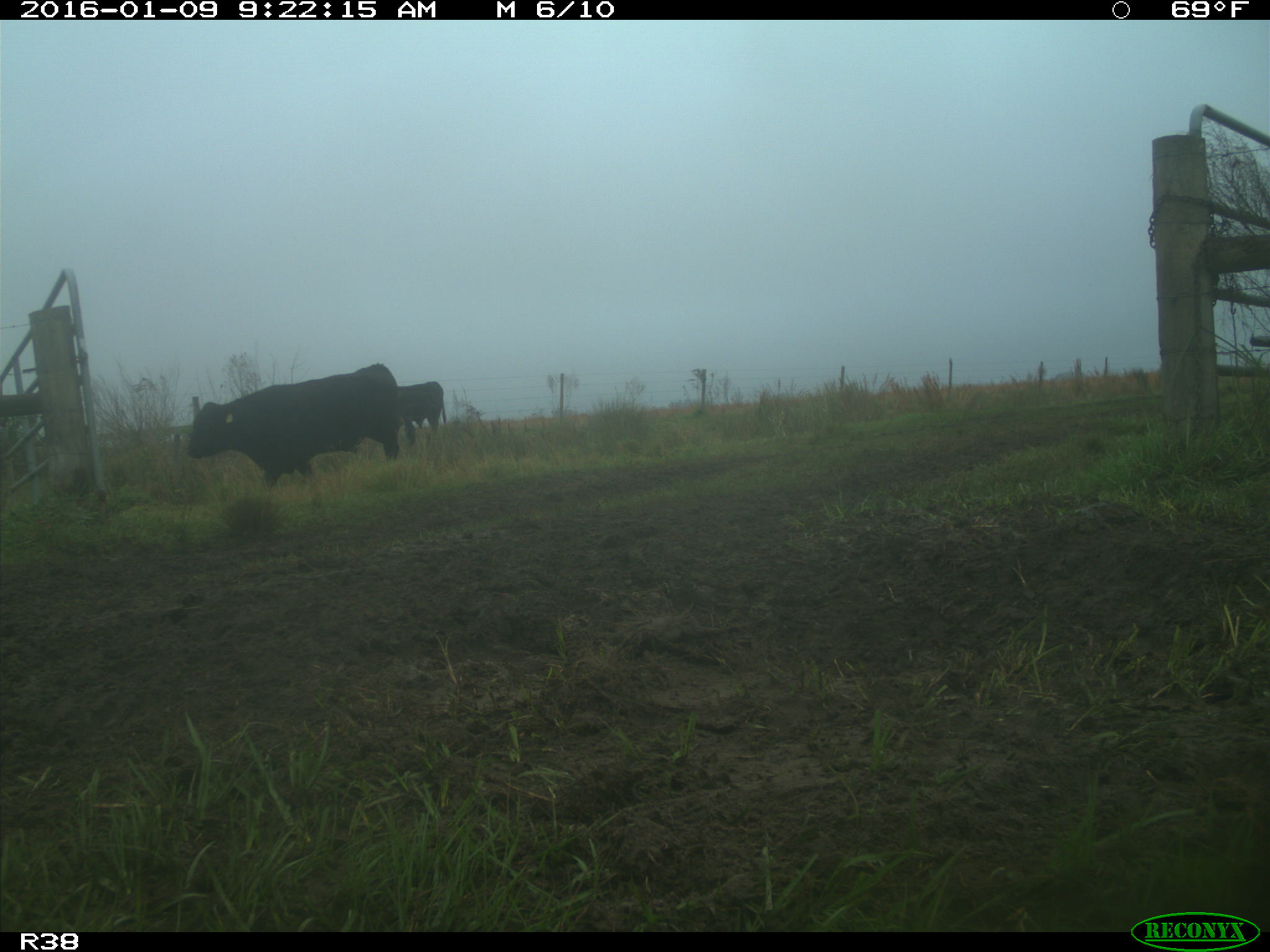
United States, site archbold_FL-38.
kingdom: Animalia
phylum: Chordata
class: Mammalia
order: Artiodactyla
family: Bovidae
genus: Bos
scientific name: Bos taurus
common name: domestic cow